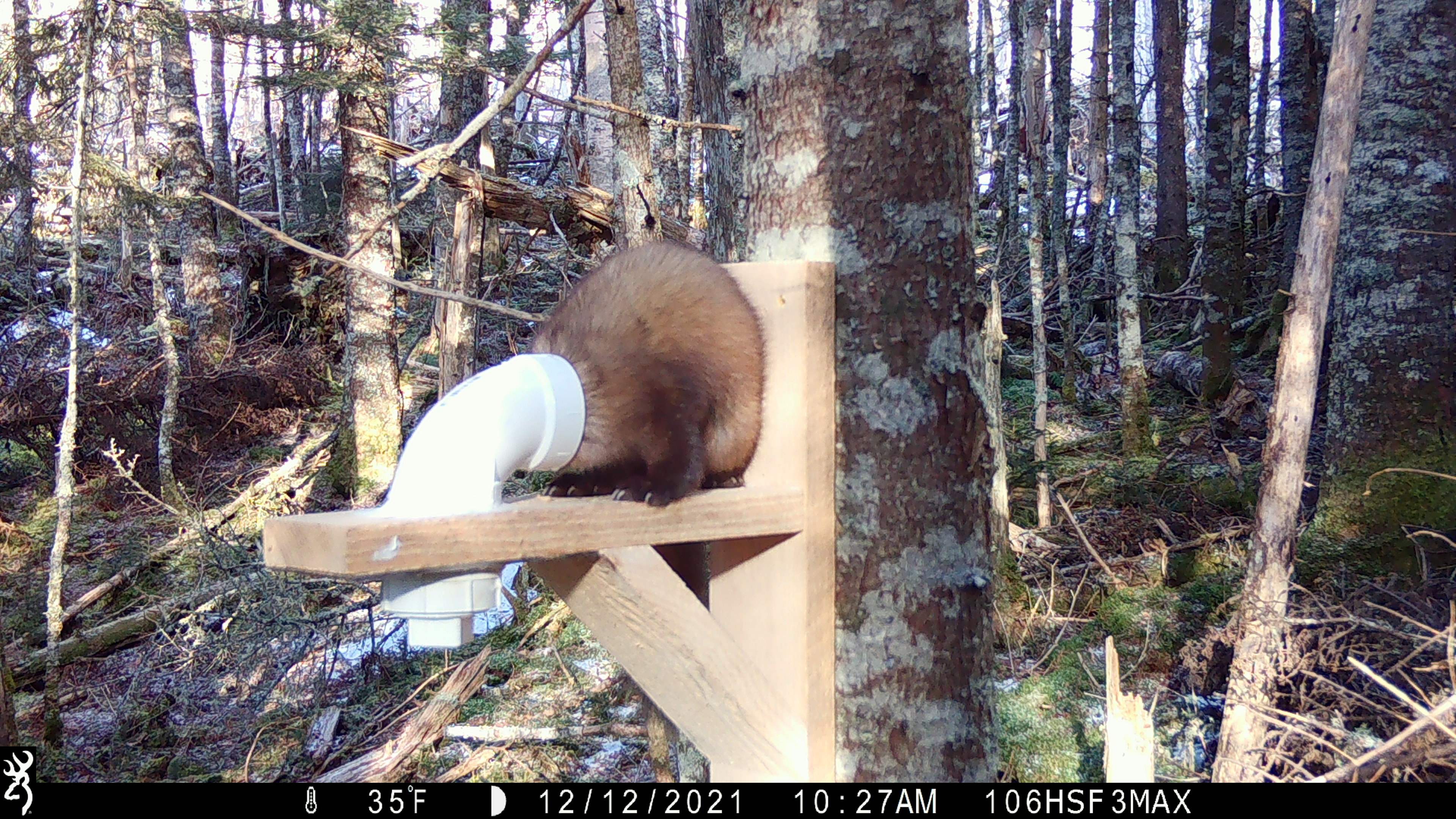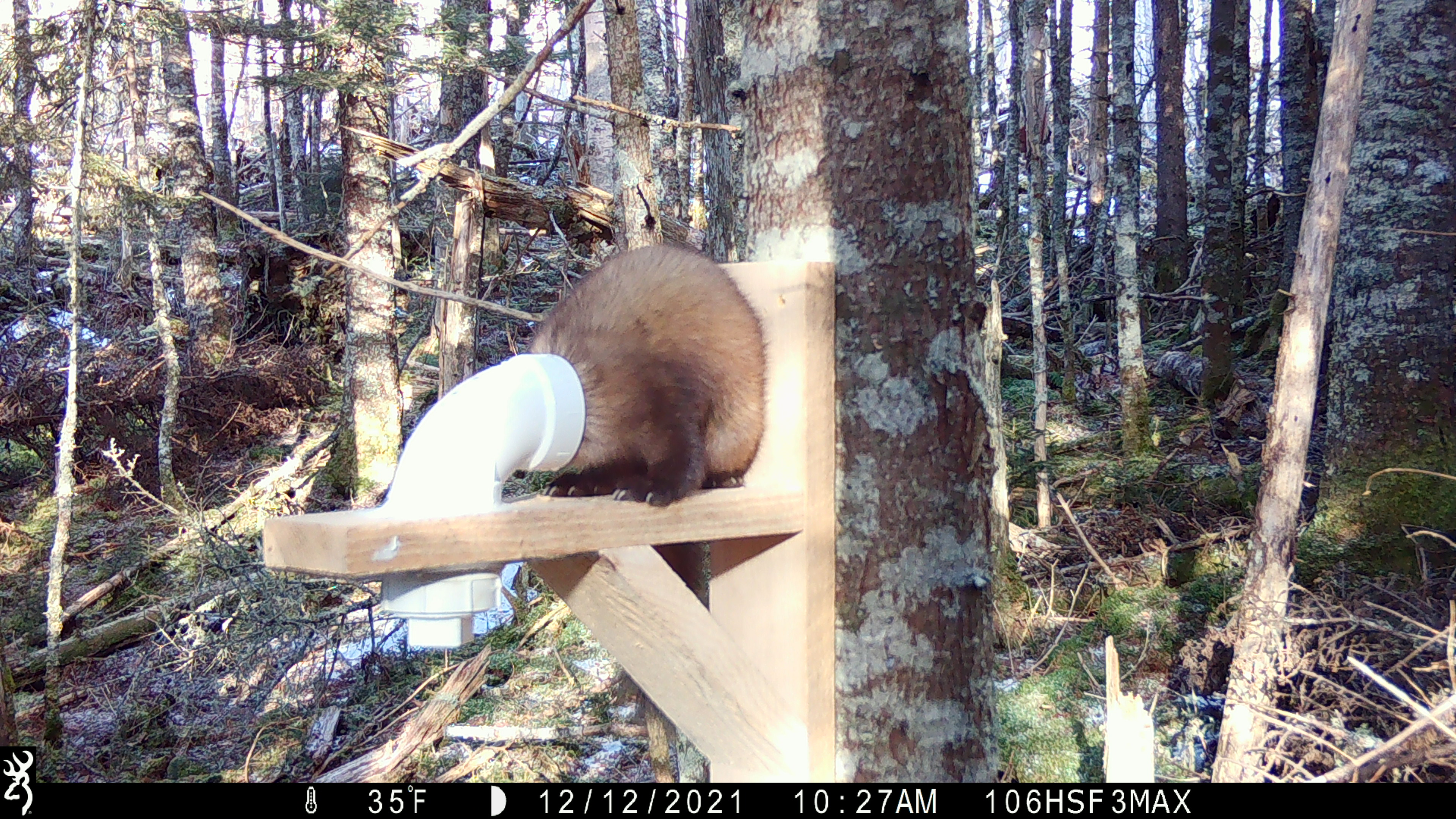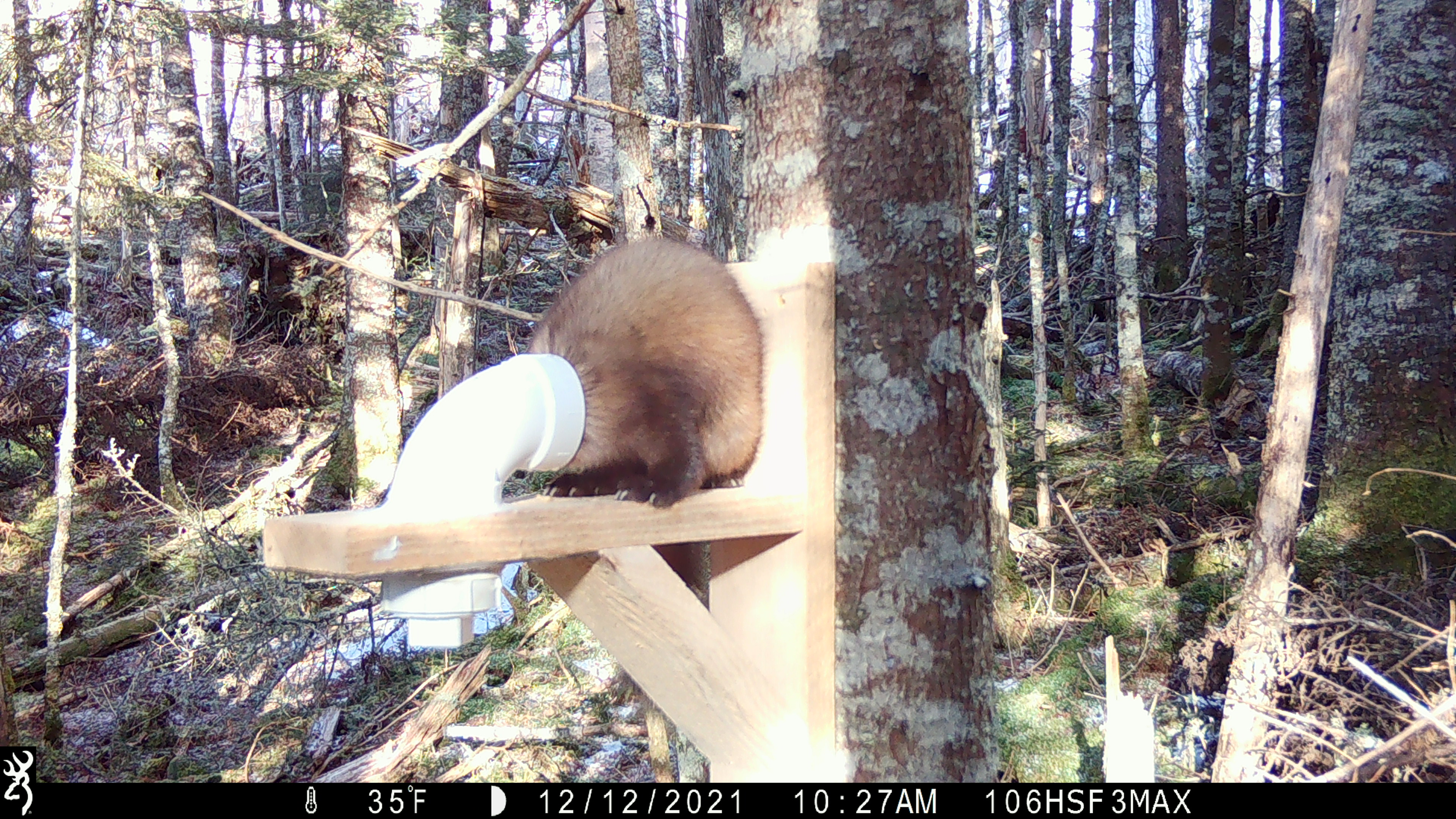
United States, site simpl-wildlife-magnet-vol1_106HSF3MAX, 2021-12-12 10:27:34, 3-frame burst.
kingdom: Animalia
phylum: Chordata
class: Mammalia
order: Carnivora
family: Mustelidae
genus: Martes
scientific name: Martes americana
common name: american marten